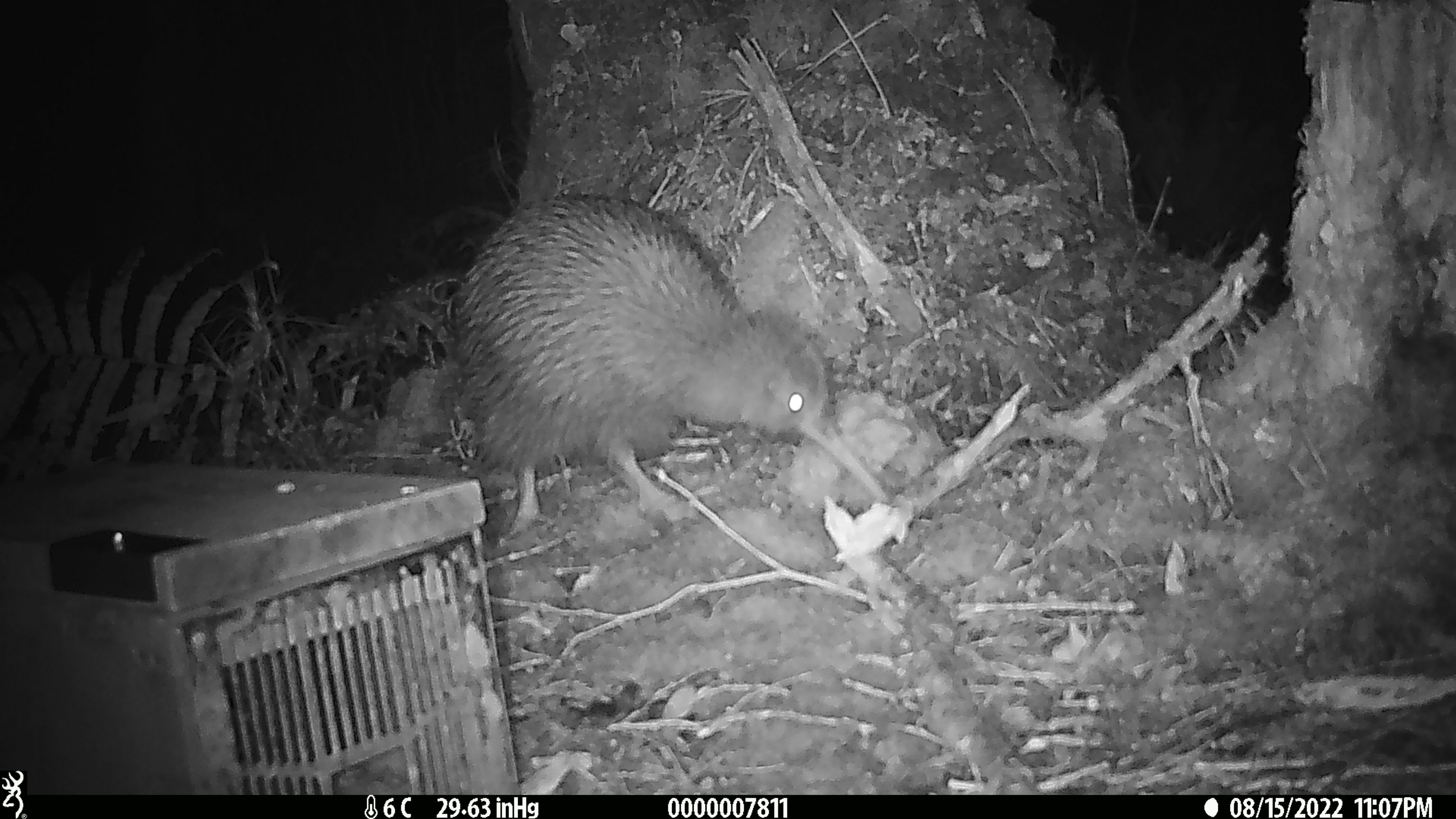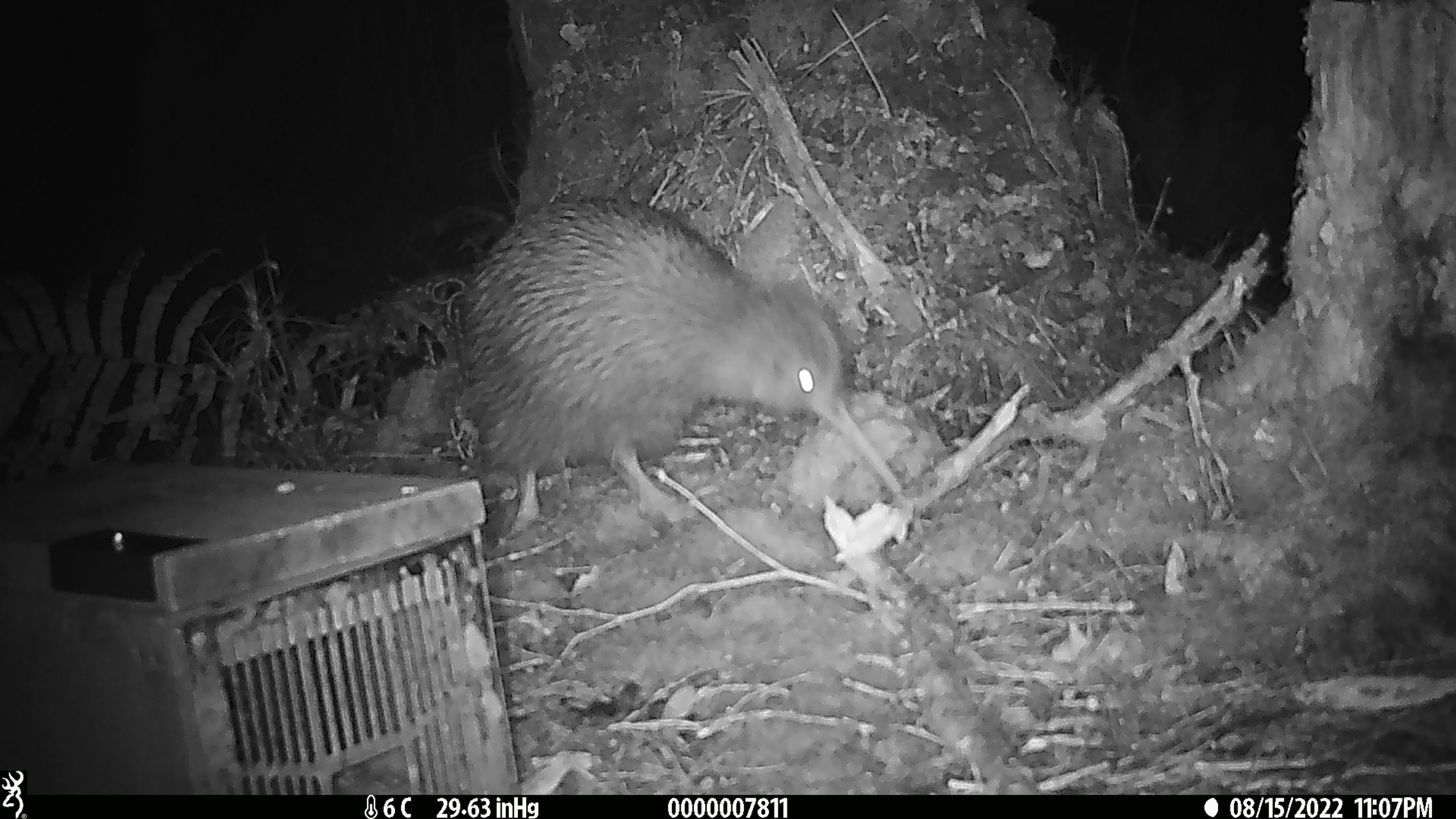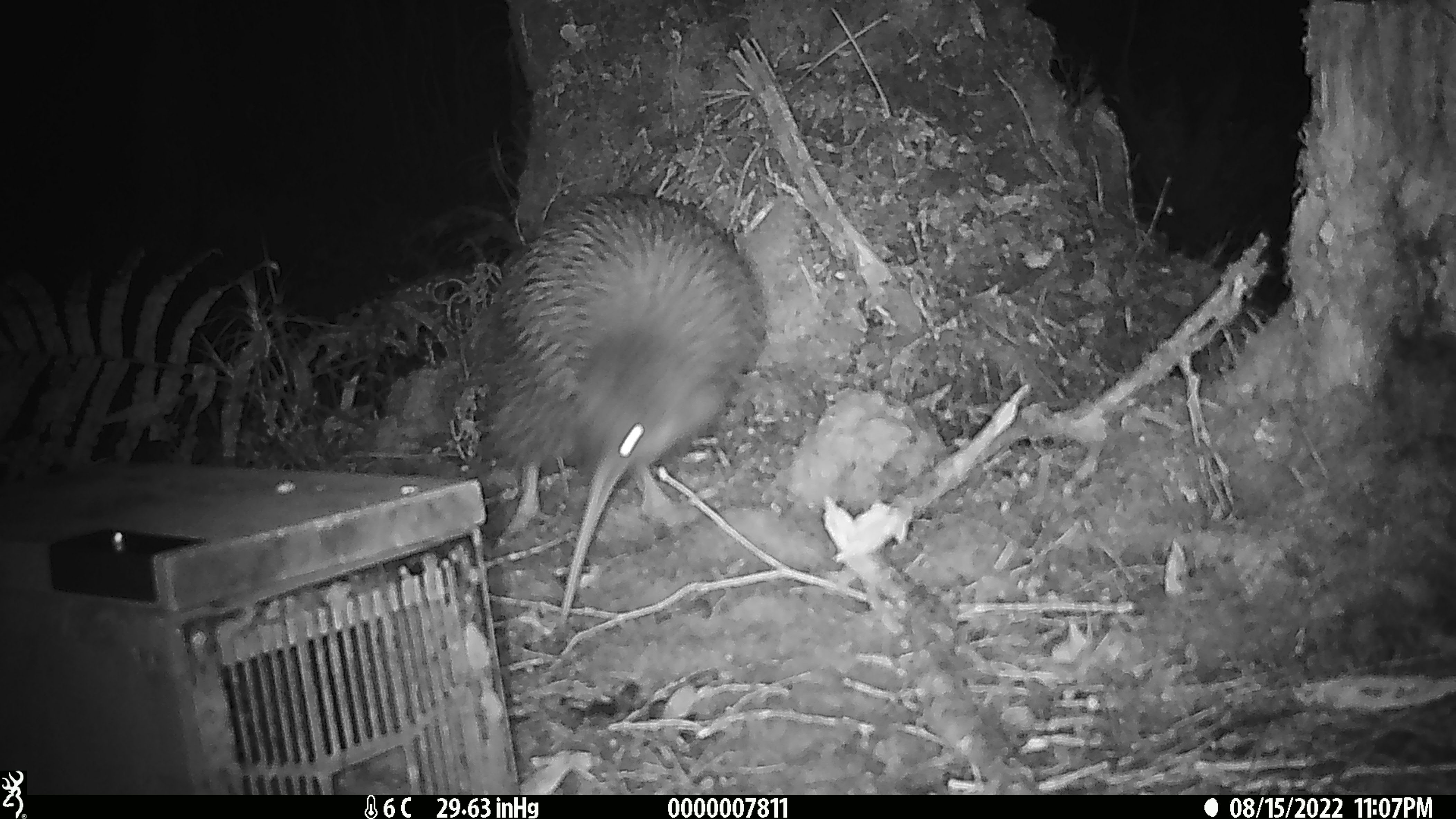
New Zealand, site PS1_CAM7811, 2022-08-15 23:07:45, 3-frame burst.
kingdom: Animalia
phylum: Chordata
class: Aves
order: Apterygiformes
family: Apterygidae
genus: Apteryx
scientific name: Apteryx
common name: kiwi